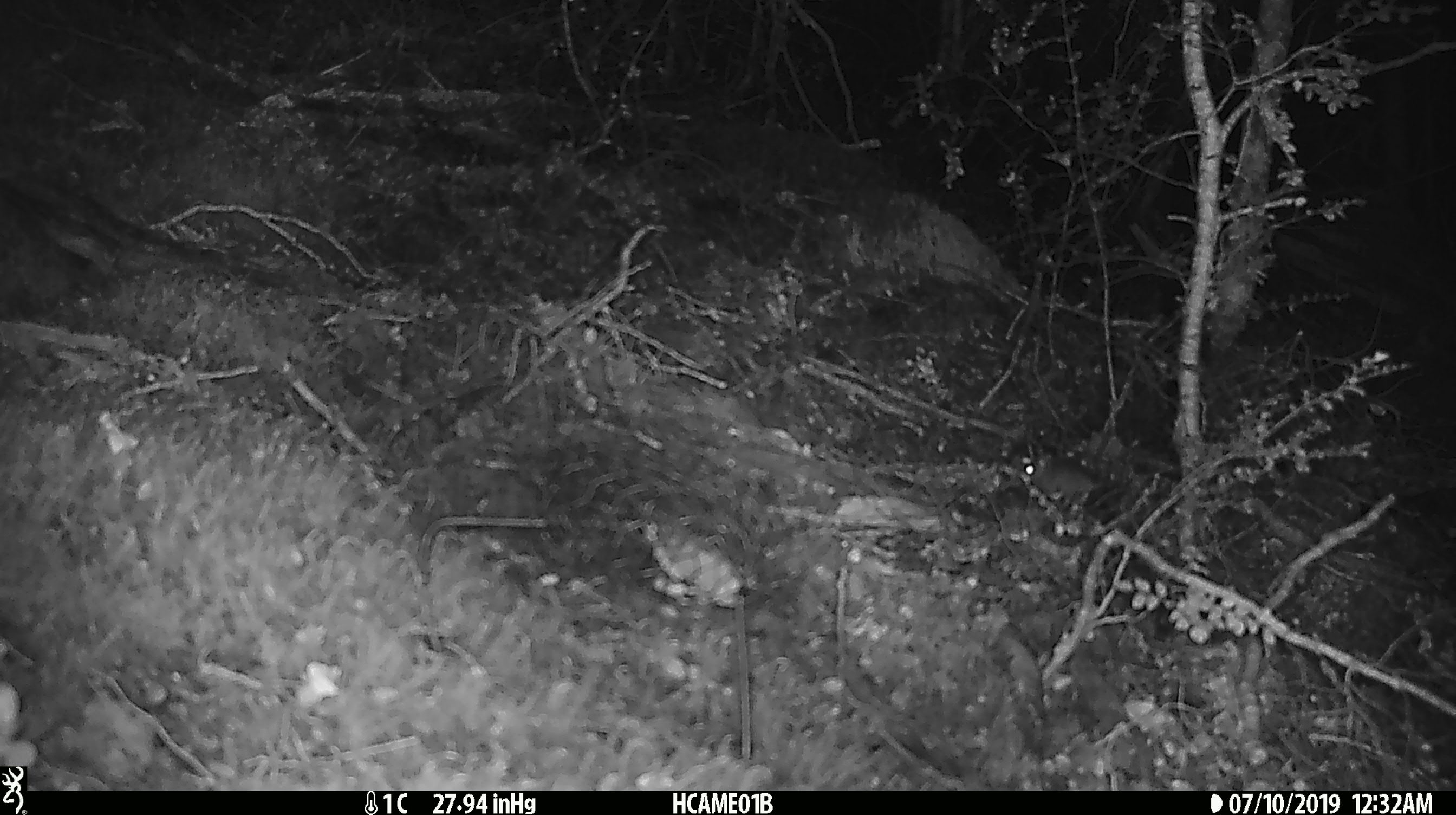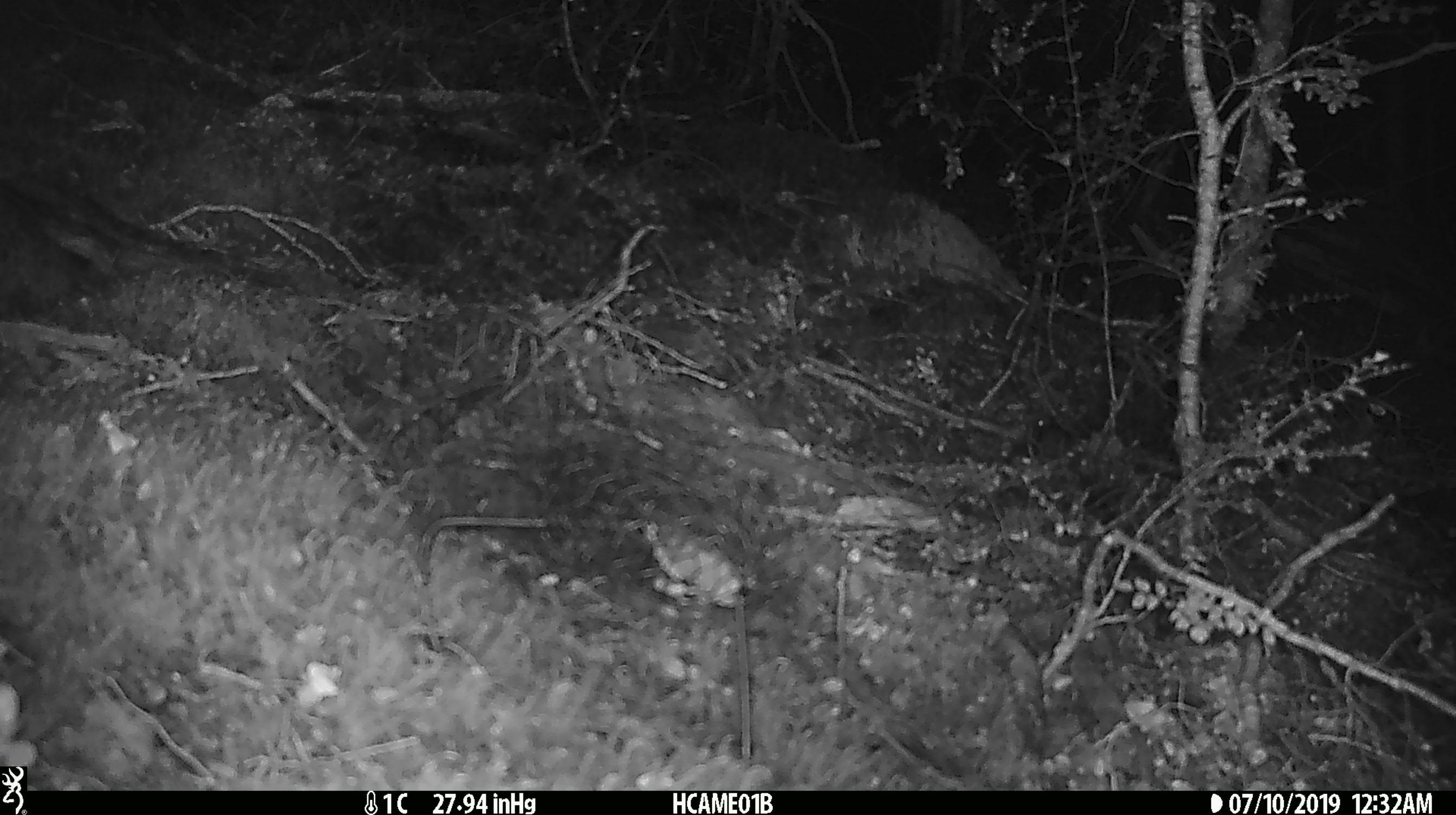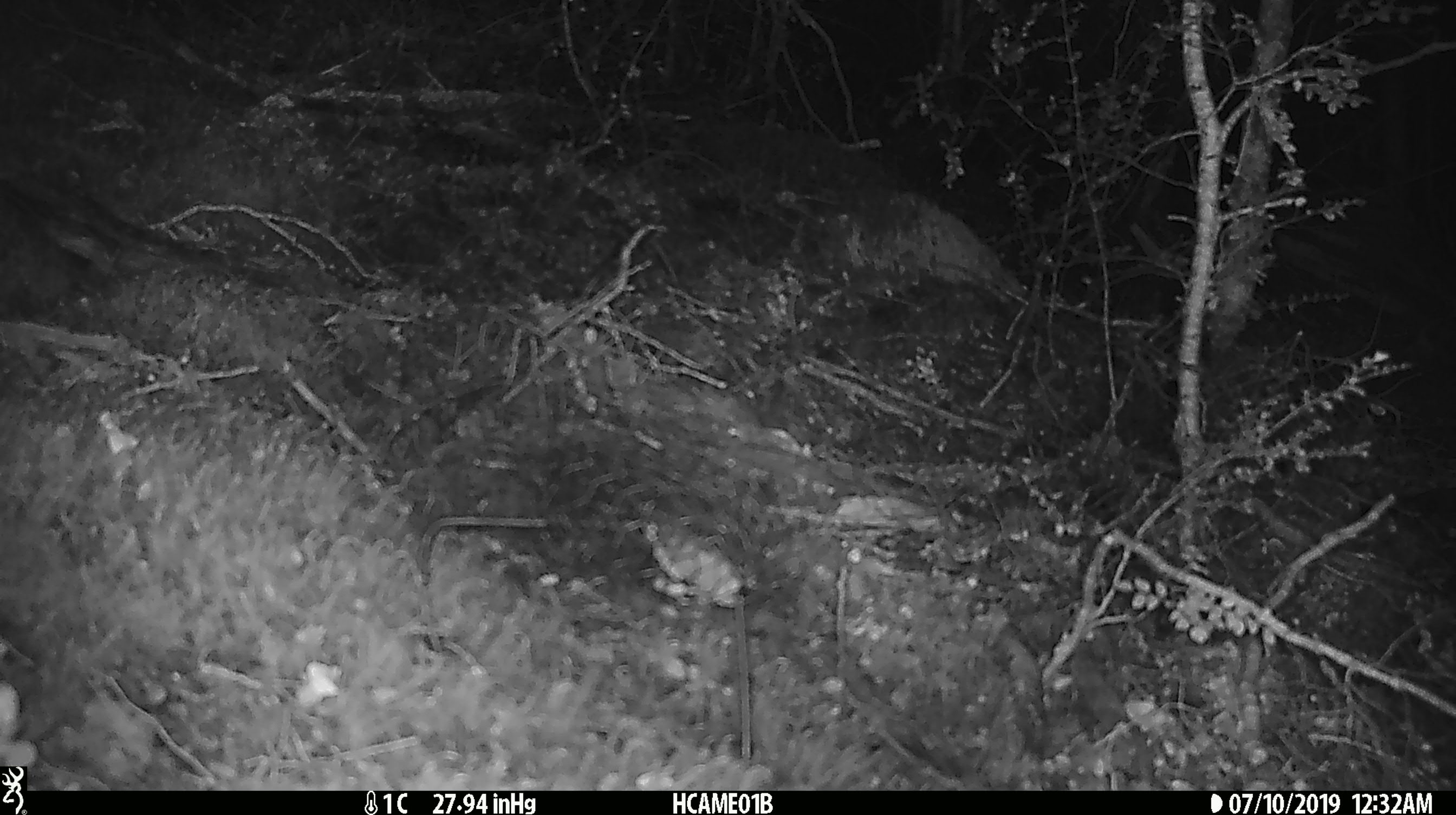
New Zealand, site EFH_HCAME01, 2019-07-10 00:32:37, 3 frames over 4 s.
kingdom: Animalia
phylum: Chordata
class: Mammalia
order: Rodentia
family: Muridae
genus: Mus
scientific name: Mus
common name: mouse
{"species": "mouse (Mus)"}